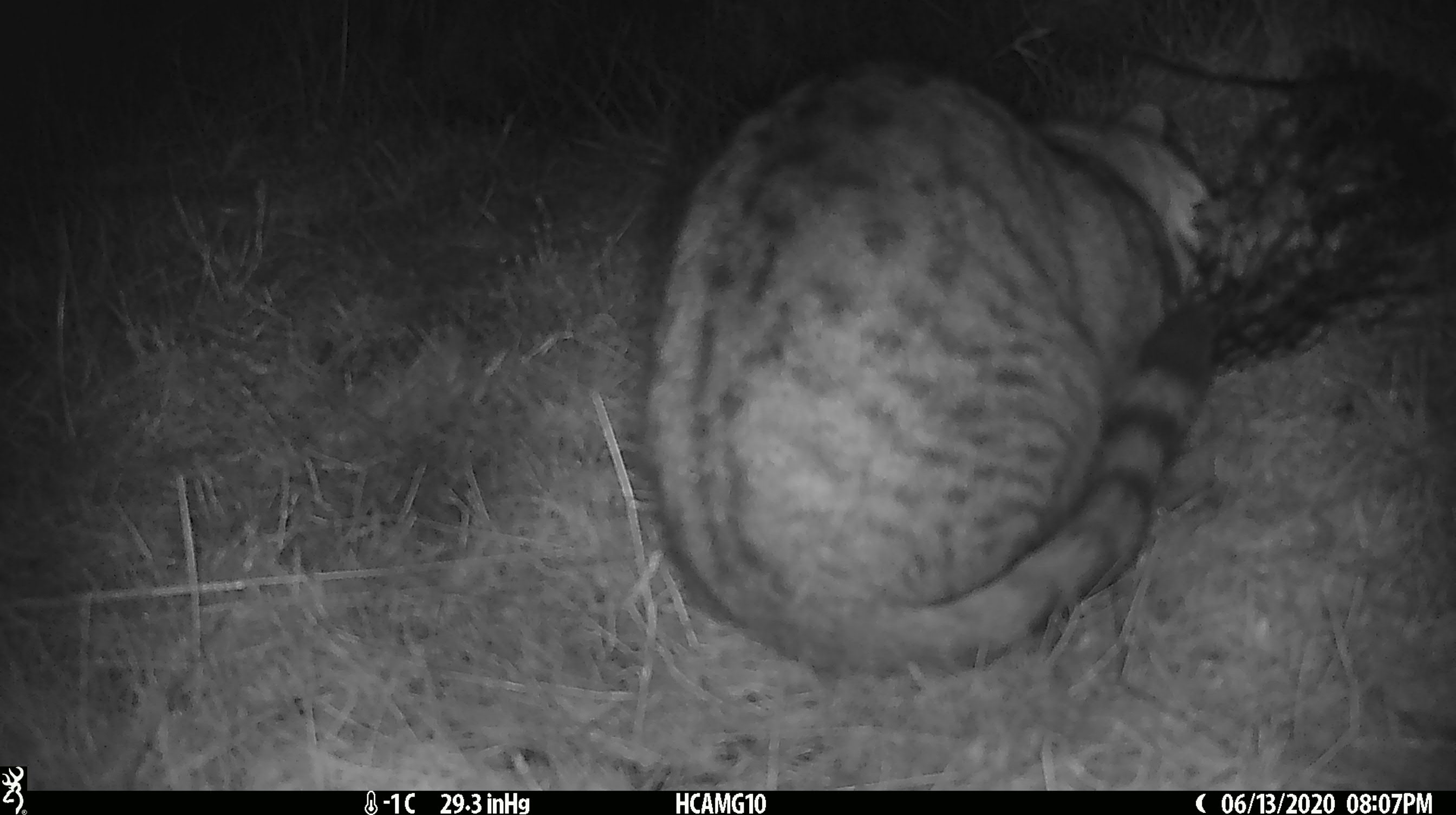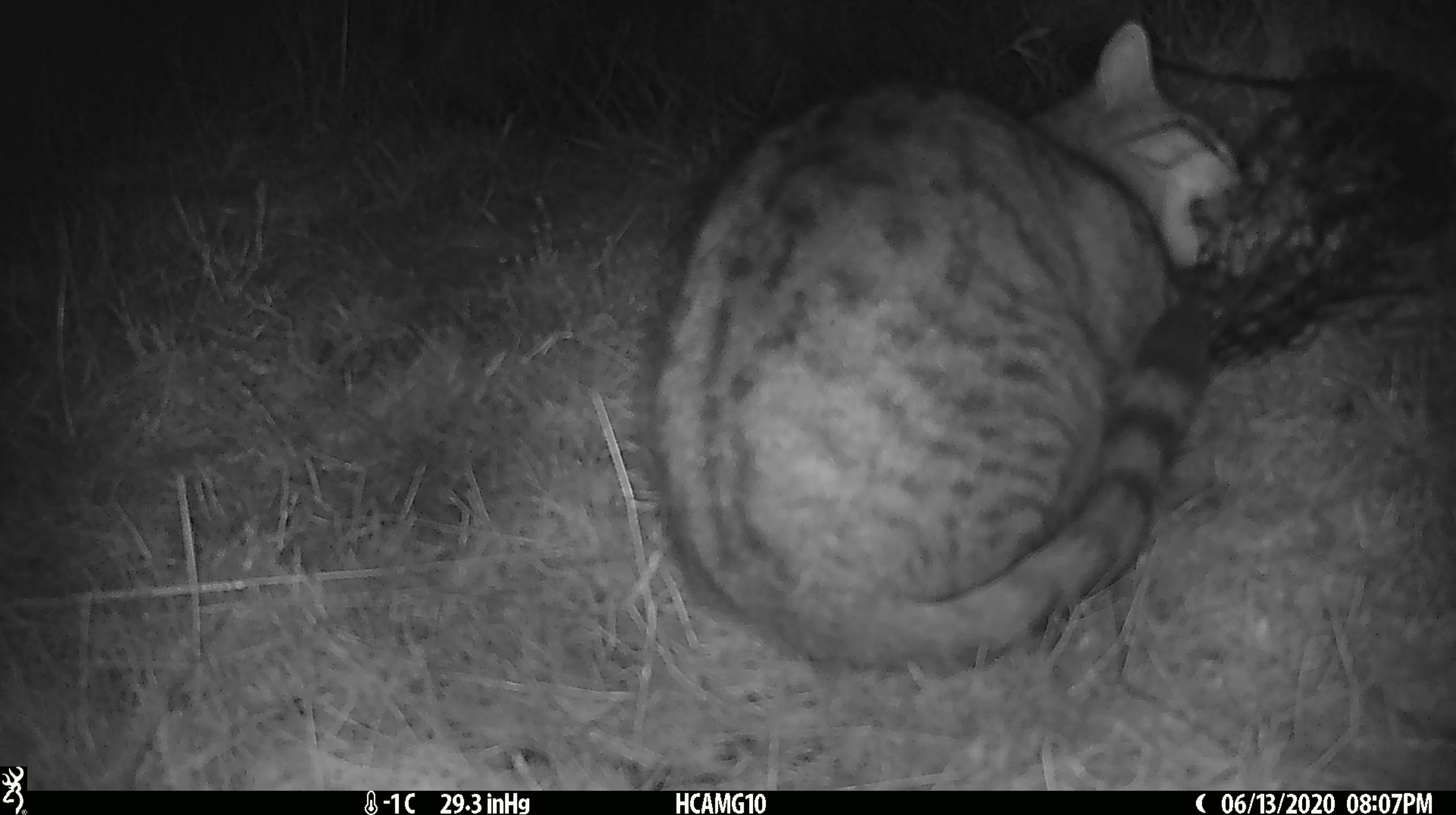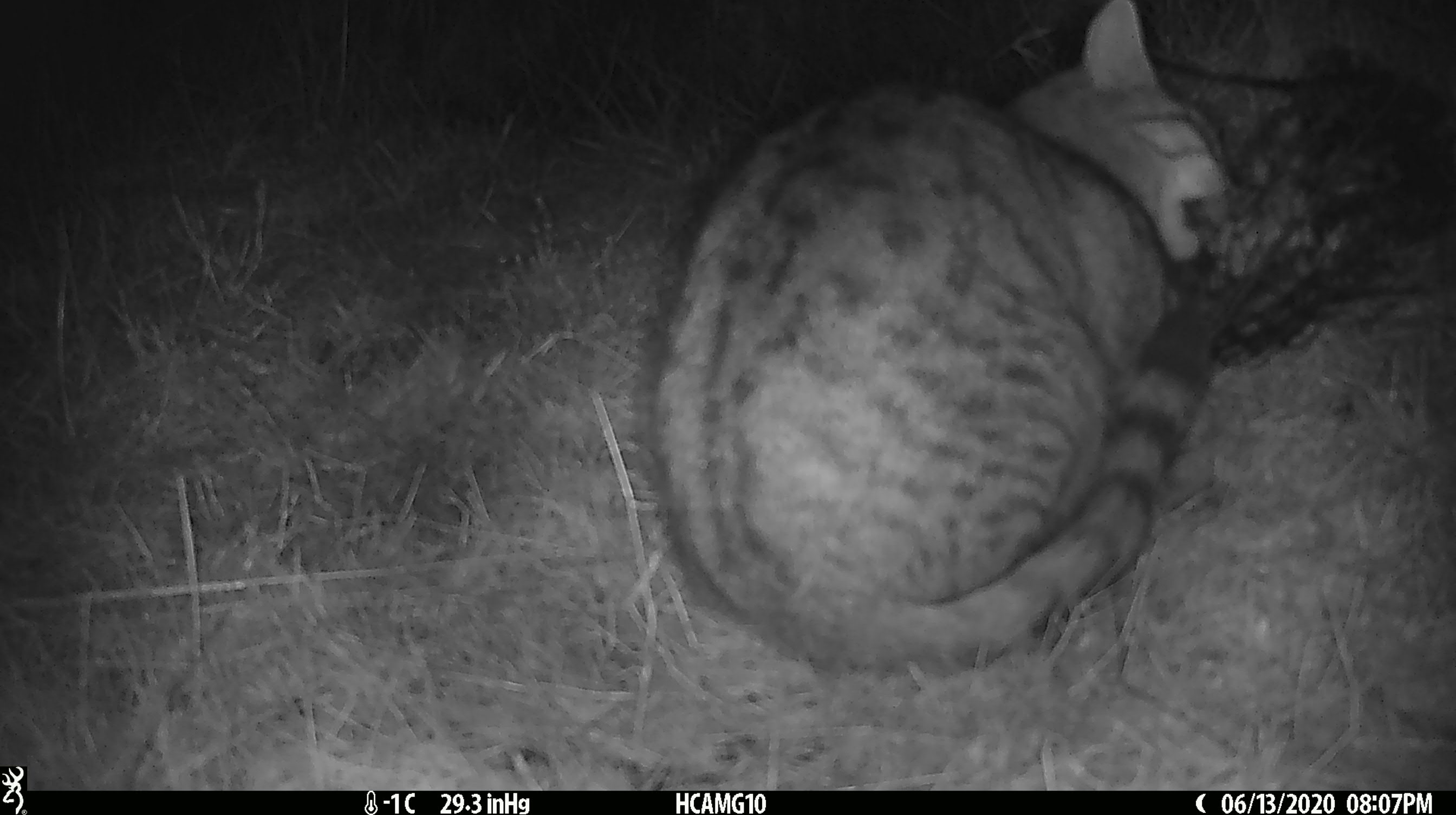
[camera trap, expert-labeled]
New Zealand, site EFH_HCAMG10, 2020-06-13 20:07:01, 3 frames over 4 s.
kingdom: Animalia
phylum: Chordata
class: Mammalia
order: Carnivora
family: Felidae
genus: Felis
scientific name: Felis catus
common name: domestic cat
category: cat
Cat (domestic cat) (Felis catus).